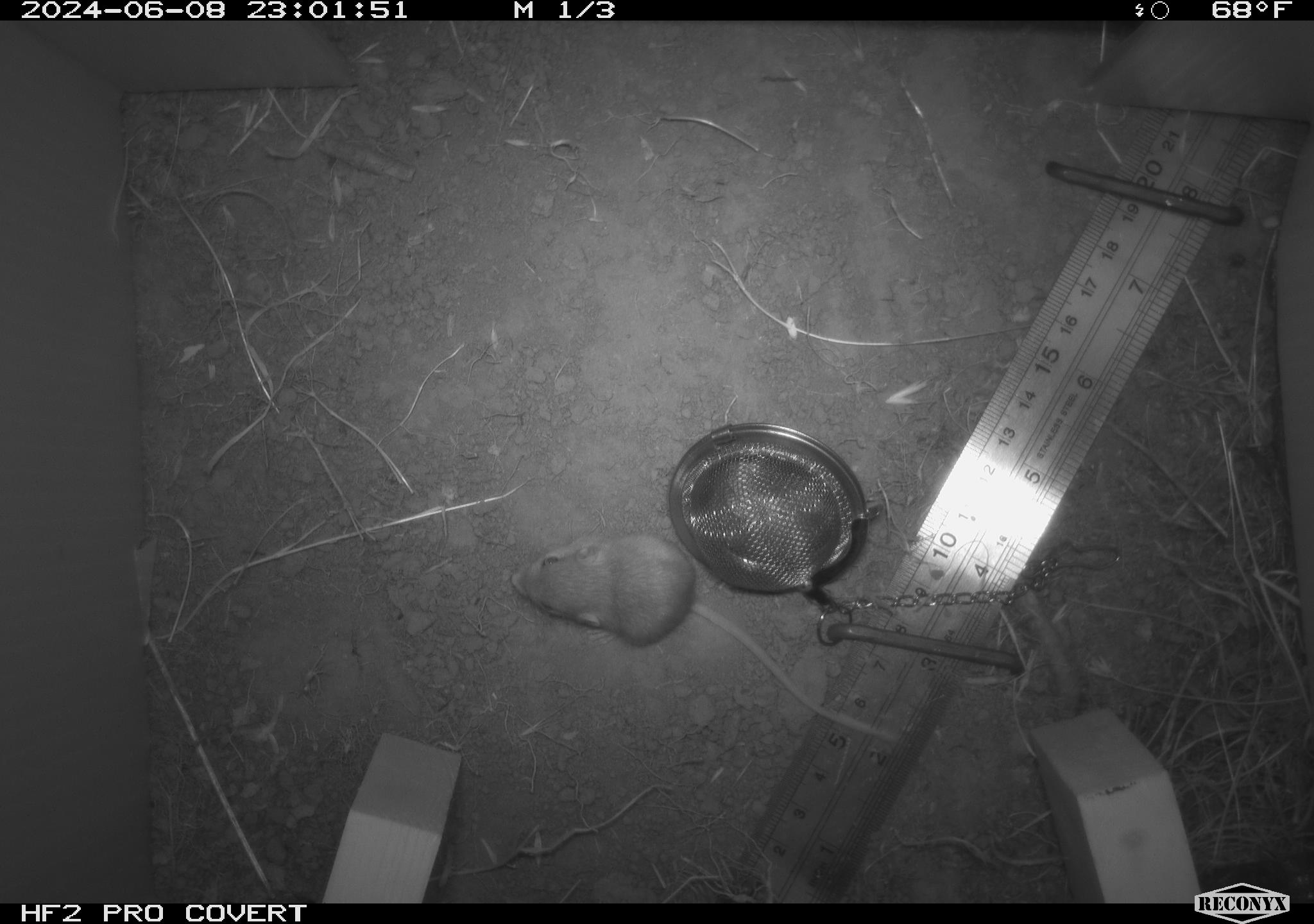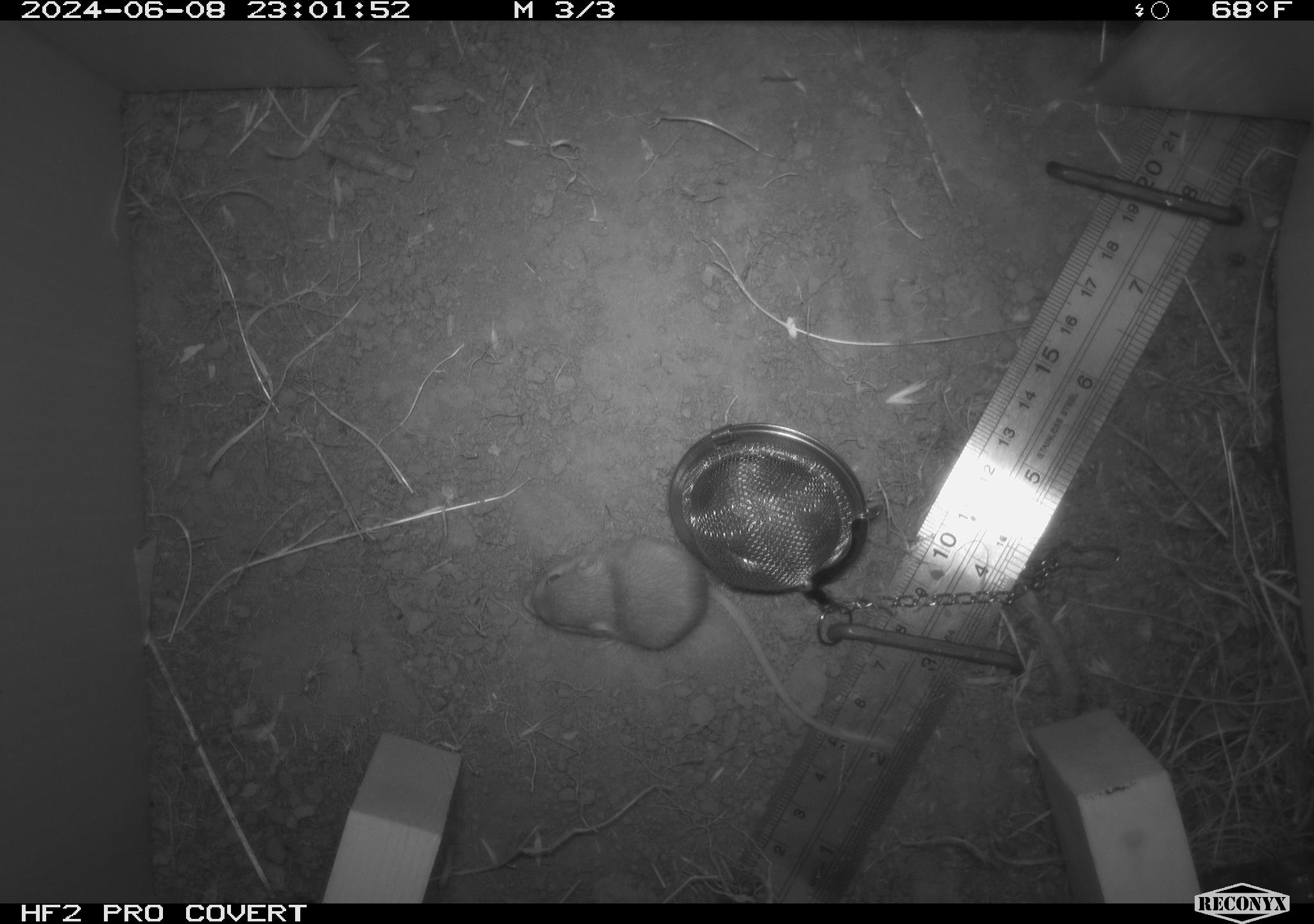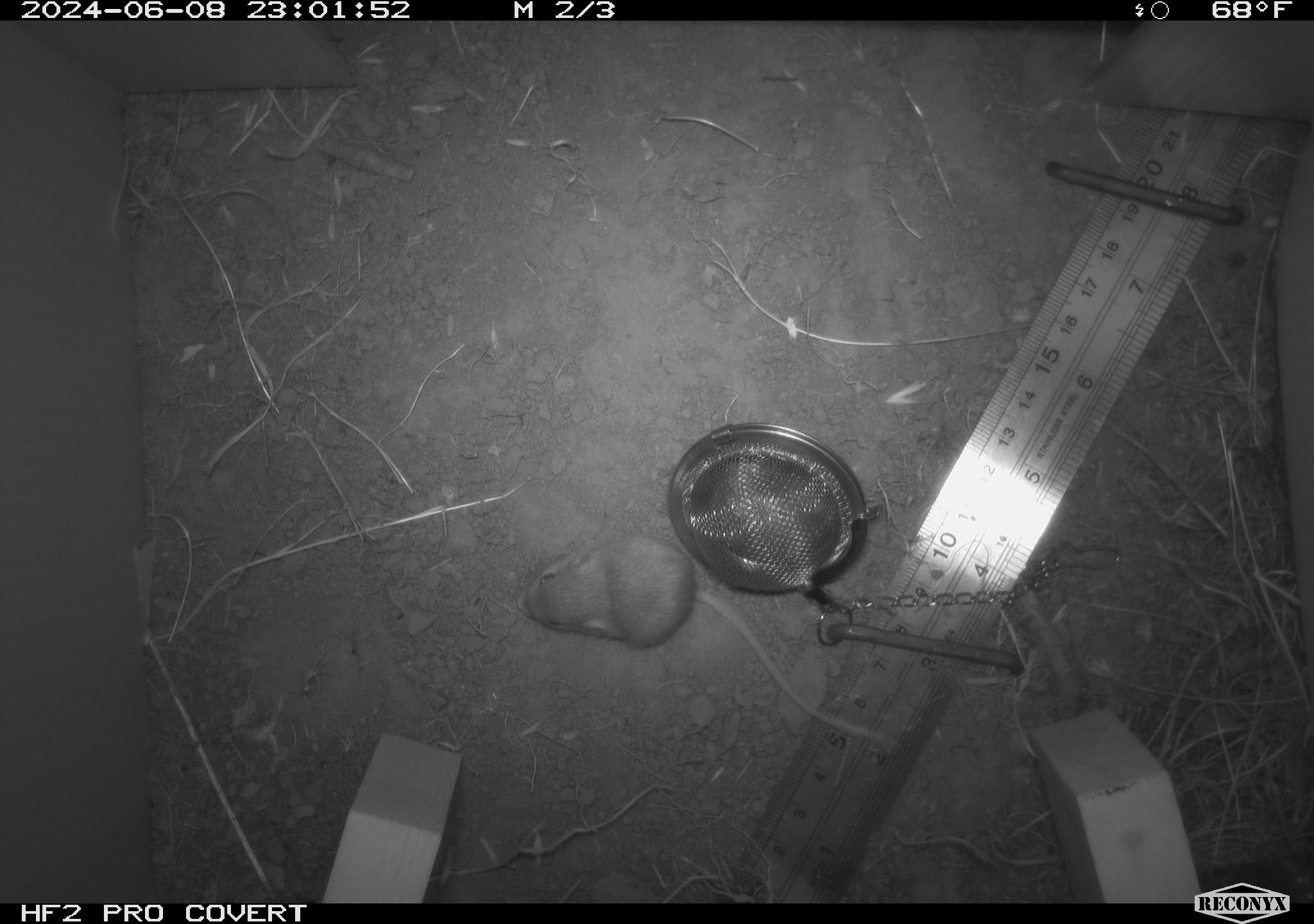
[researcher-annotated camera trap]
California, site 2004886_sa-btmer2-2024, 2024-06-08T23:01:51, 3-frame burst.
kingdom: Animalia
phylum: Chordata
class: Mammalia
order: Rodentia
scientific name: Rodentia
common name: mouse species